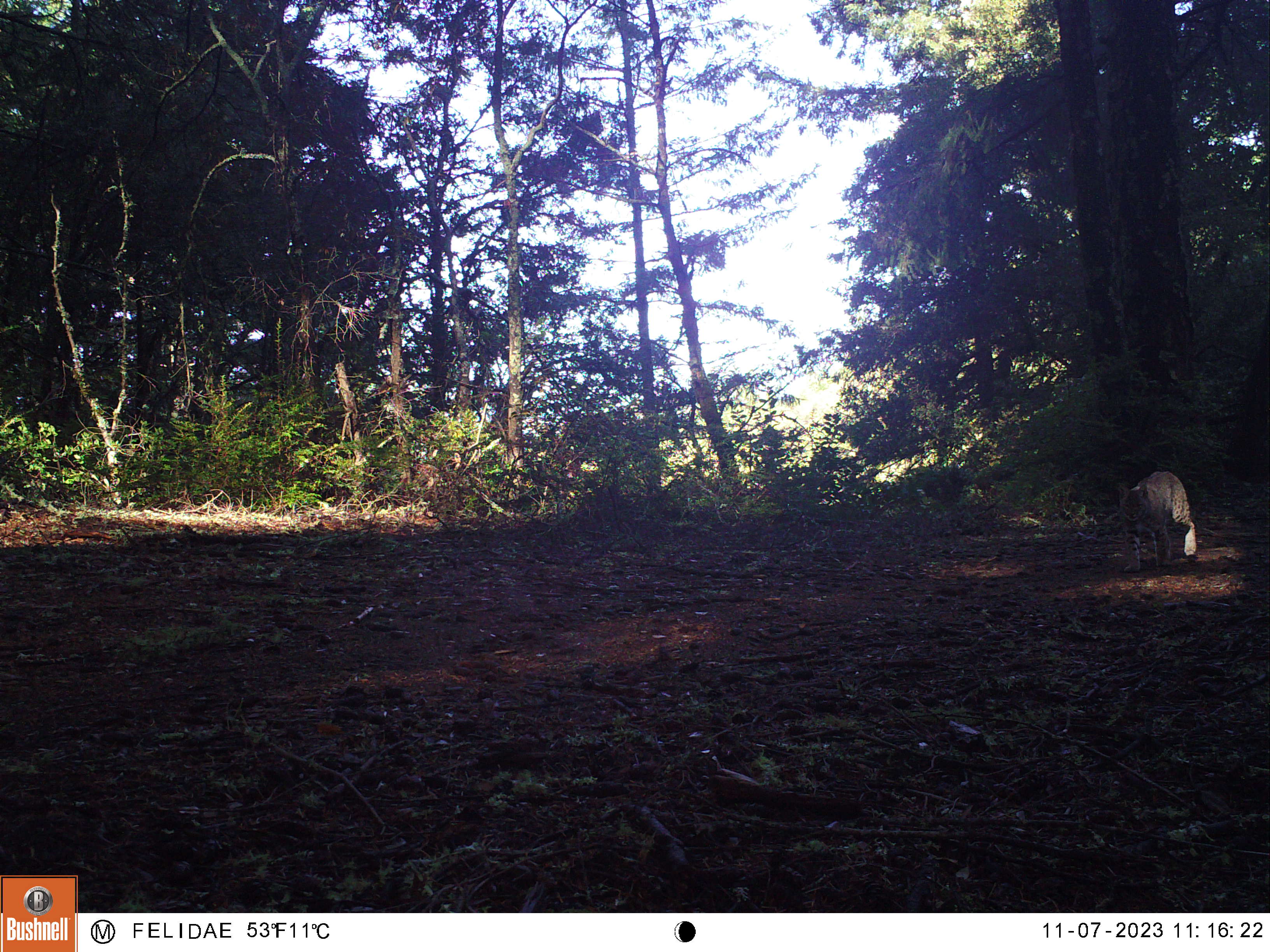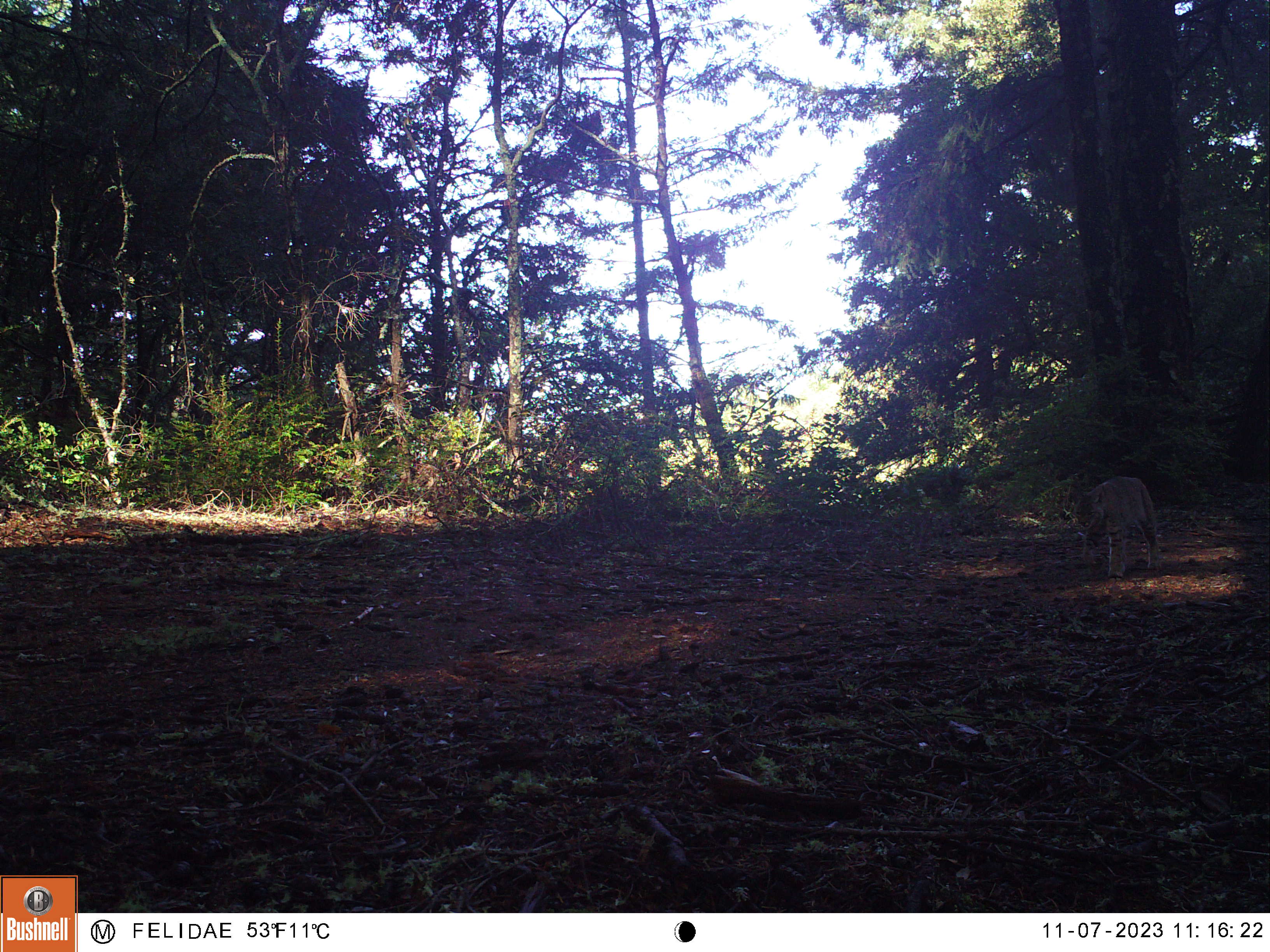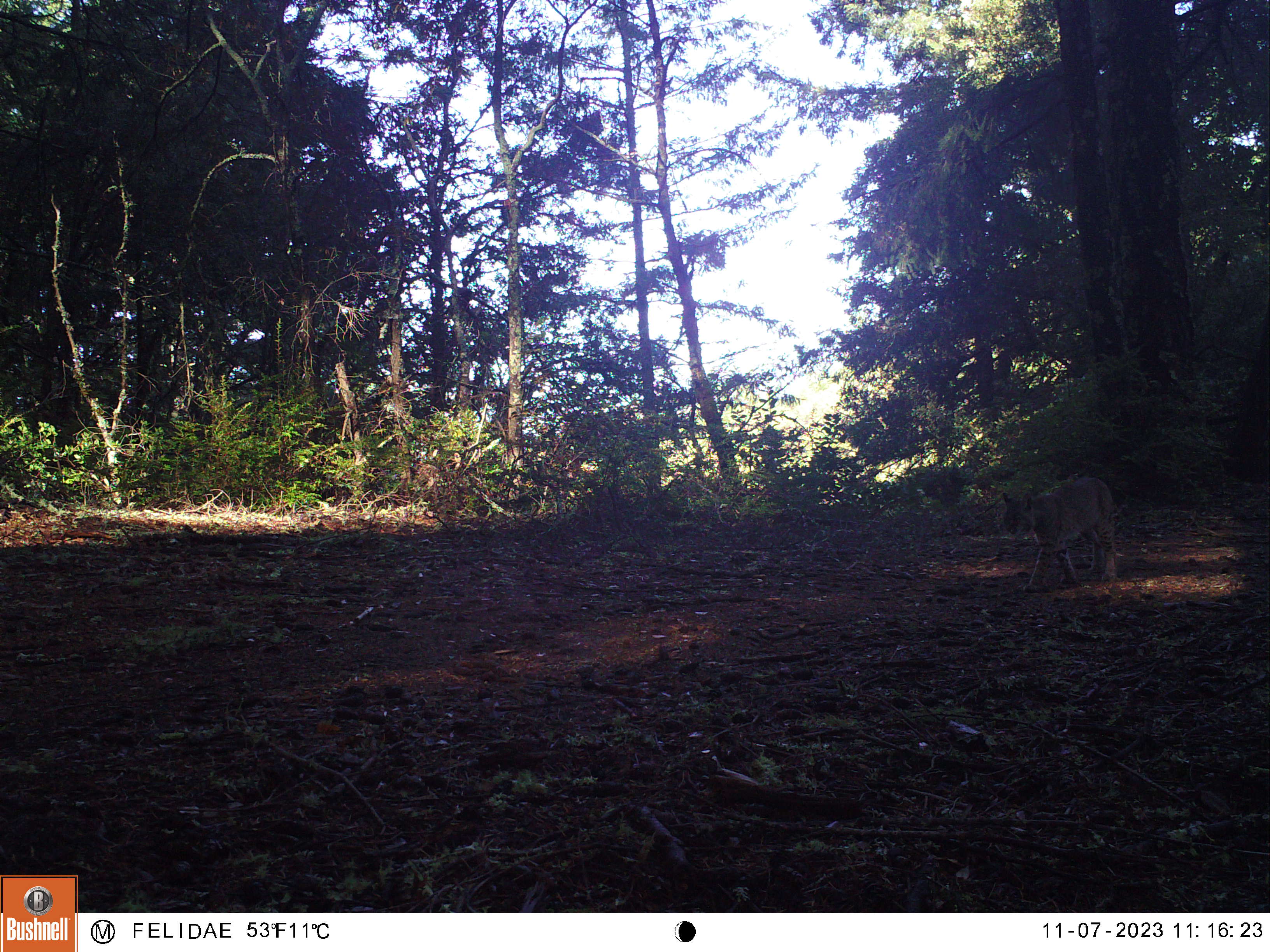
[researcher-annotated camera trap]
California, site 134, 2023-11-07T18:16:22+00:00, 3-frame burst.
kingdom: Animalia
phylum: Chordata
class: Mammalia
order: Carnivora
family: Felidae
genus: Lynx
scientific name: Lynx rufus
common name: bobcat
Bobcat (Lynx rufus).